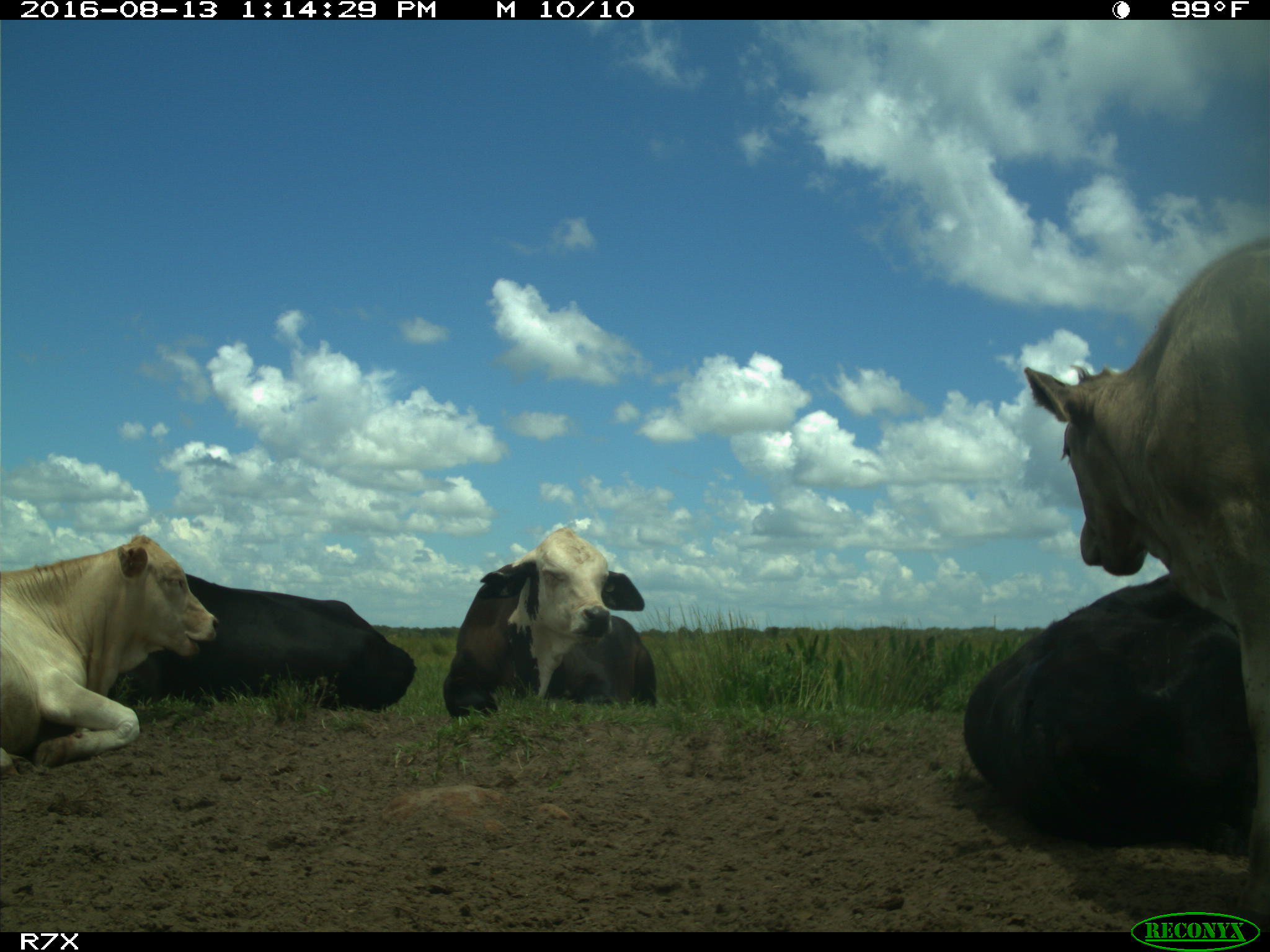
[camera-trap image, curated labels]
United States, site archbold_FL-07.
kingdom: Animalia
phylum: Chordata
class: Mammalia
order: Artiodactyla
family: Bovidae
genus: Bos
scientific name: Bos taurus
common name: domestic cow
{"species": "Bos taurus (domestic cow)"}